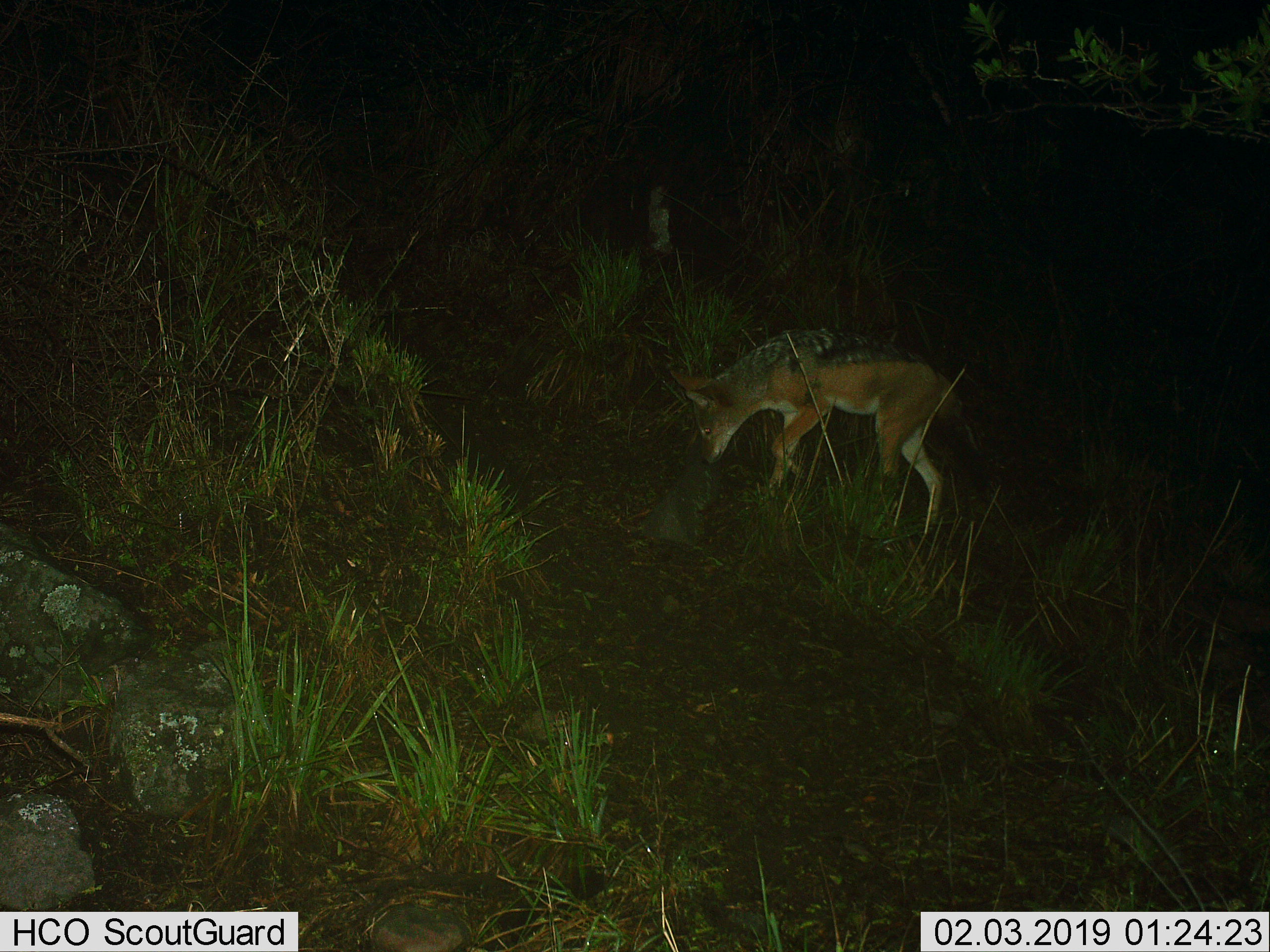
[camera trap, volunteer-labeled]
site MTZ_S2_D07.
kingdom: Animalia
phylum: Chordata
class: Mammalia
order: Carnivora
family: Canidae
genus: Lupulella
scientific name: Lupulella mesomelas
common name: black-backed jackal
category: jackalblackbacked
Jackalblackbacked (black-backed jackal) (Lupulella mesomelas), count 1. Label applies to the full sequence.